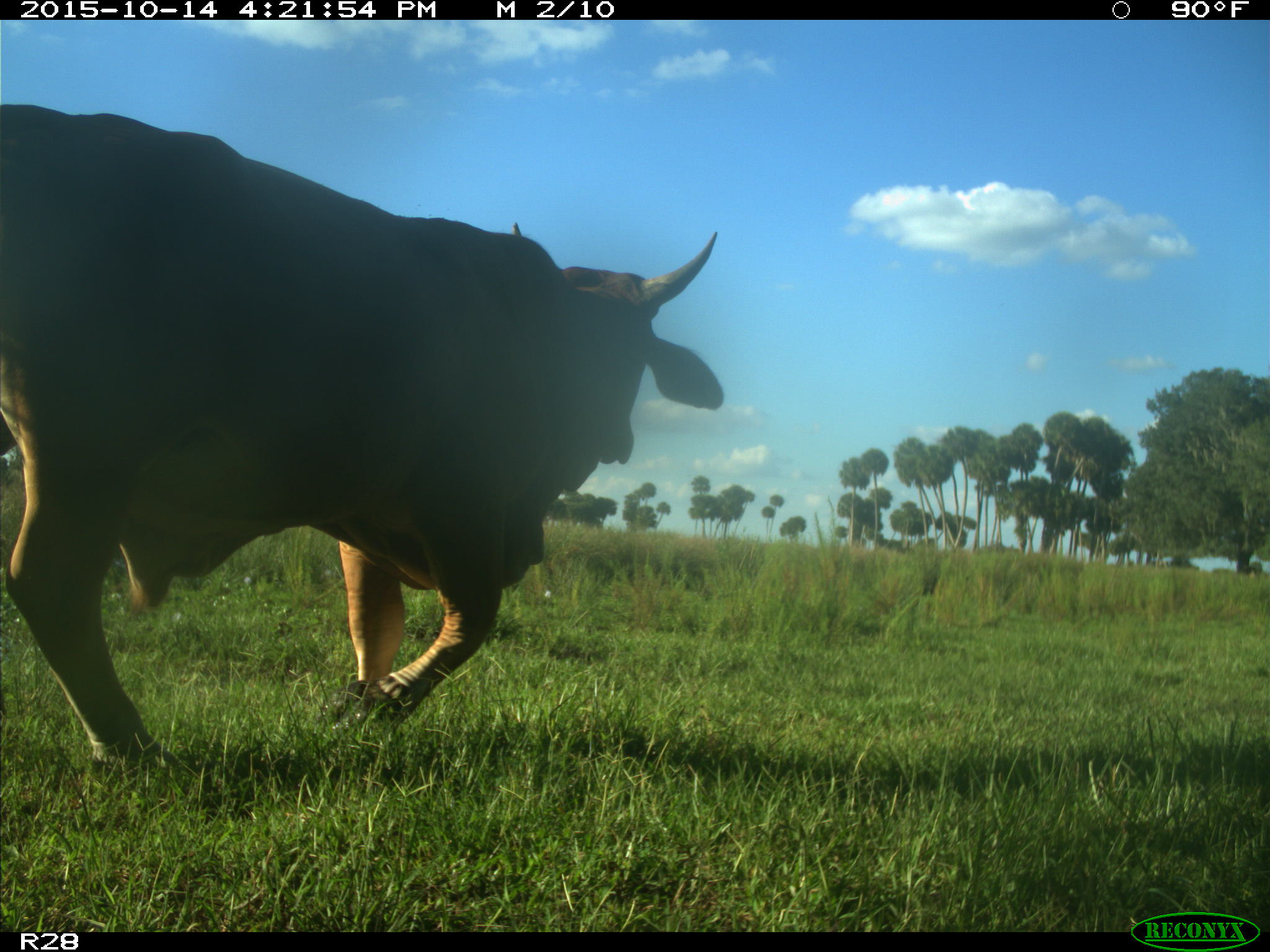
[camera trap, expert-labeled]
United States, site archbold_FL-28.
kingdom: Animalia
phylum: Chordata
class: Mammalia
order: Artiodactyla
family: Bovidae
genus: Bos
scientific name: Bos taurus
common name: domestic cow